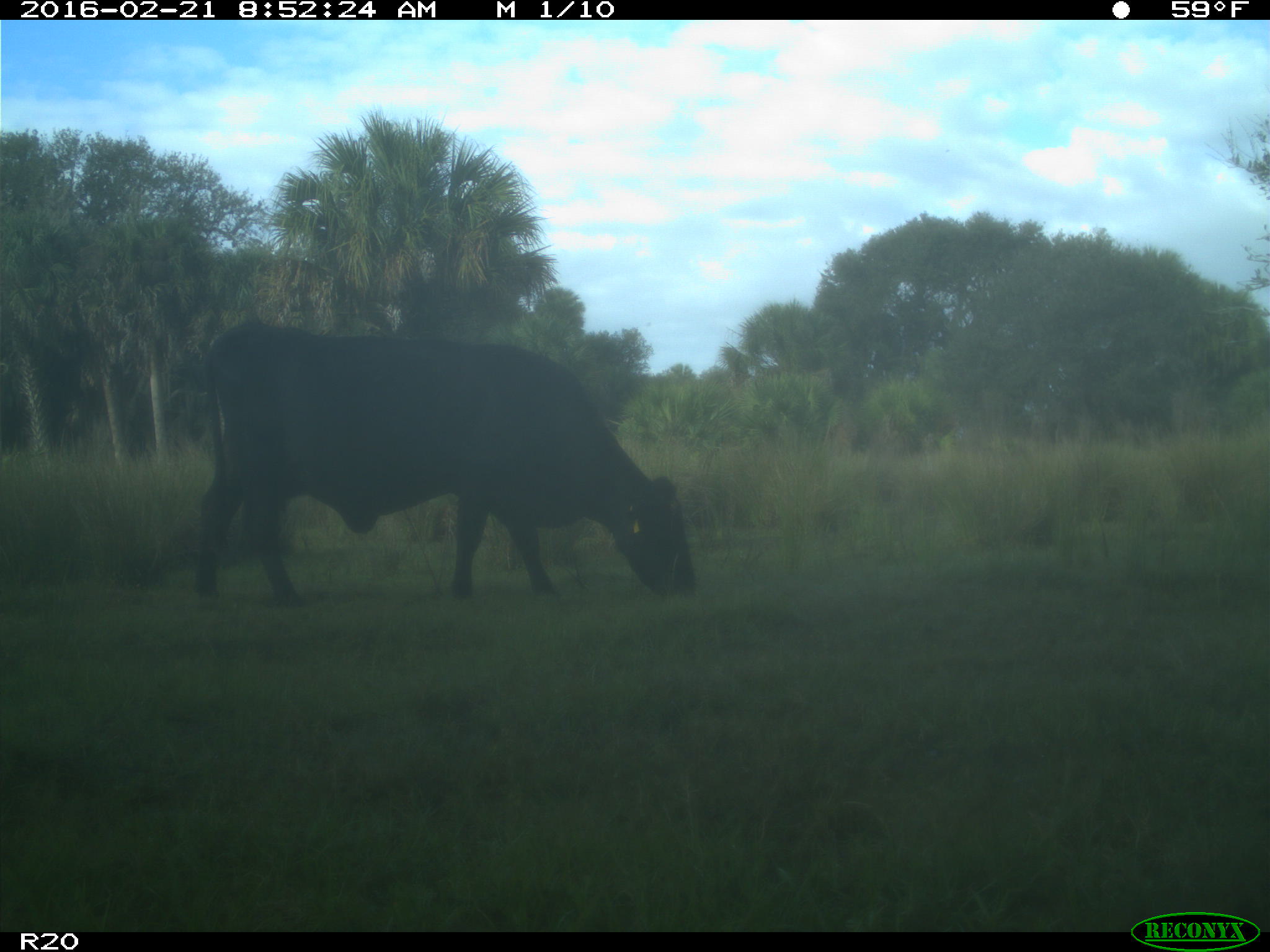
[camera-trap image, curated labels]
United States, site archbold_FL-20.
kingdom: Animalia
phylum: Chordata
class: Mammalia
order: Artiodactyla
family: Bovidae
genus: Bos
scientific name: Bos taurus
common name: domestic cow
Bos taurus (domestic cow).